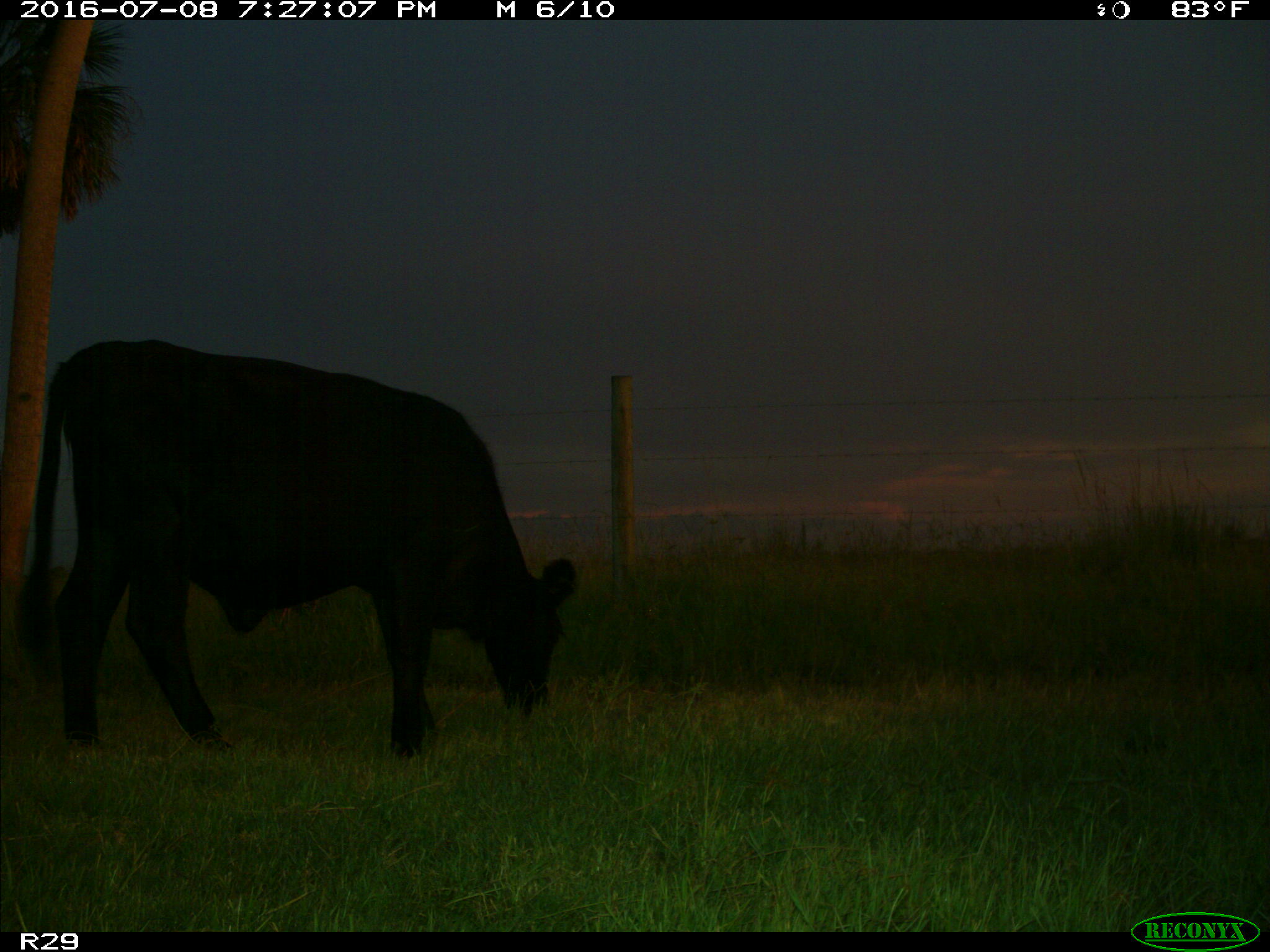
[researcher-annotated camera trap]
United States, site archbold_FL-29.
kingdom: Animalia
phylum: Chordata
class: Mammalia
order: Artiodactyla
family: Bovidae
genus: Bos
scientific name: Bos taurus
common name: domestic cow